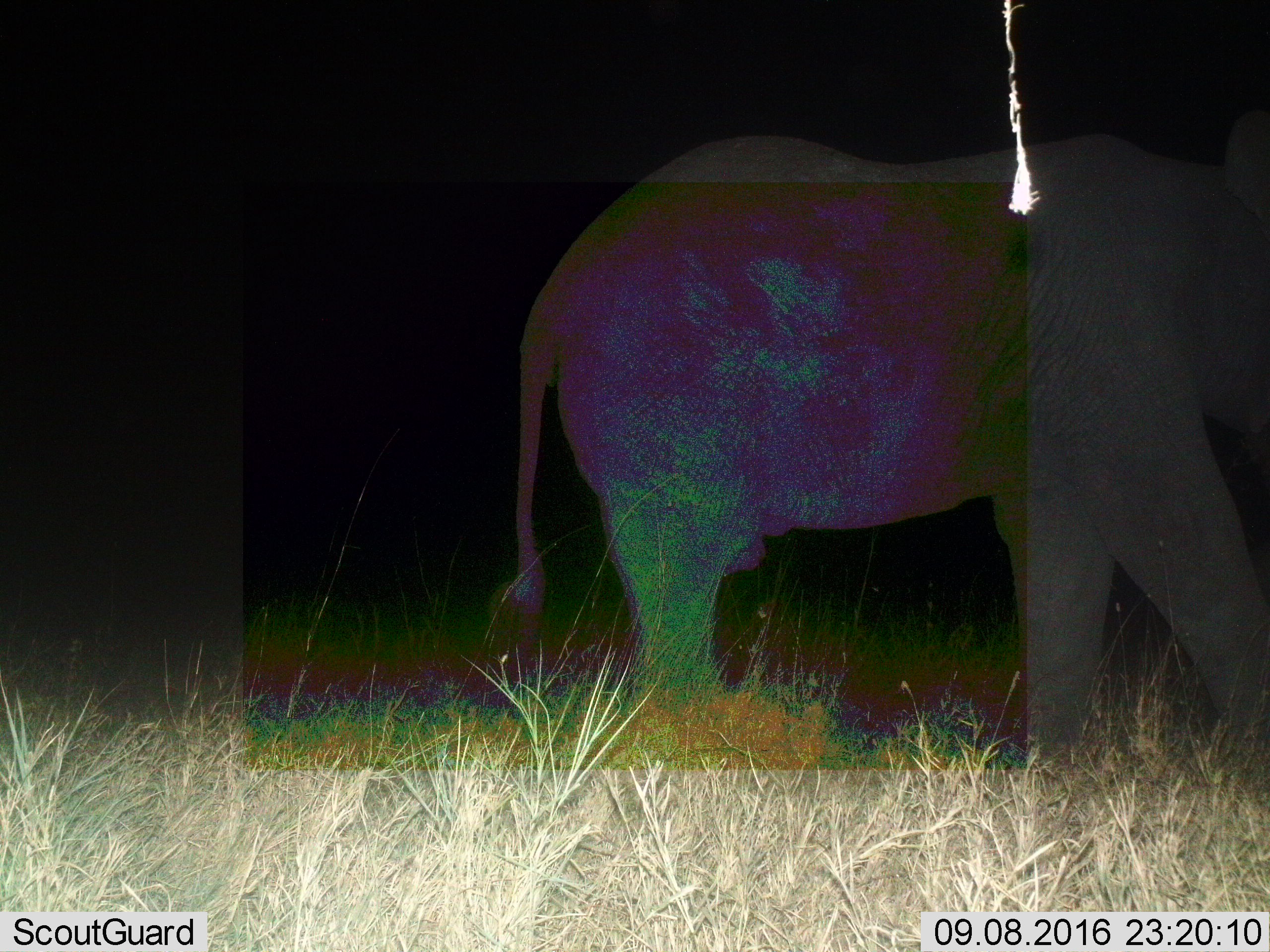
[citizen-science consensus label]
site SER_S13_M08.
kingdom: Animalia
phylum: Chordata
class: Mammalia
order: Proboscidea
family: Elephantidae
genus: Loxodonta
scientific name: Loxodonta africana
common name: african bush elephant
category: elephant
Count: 1.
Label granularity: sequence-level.